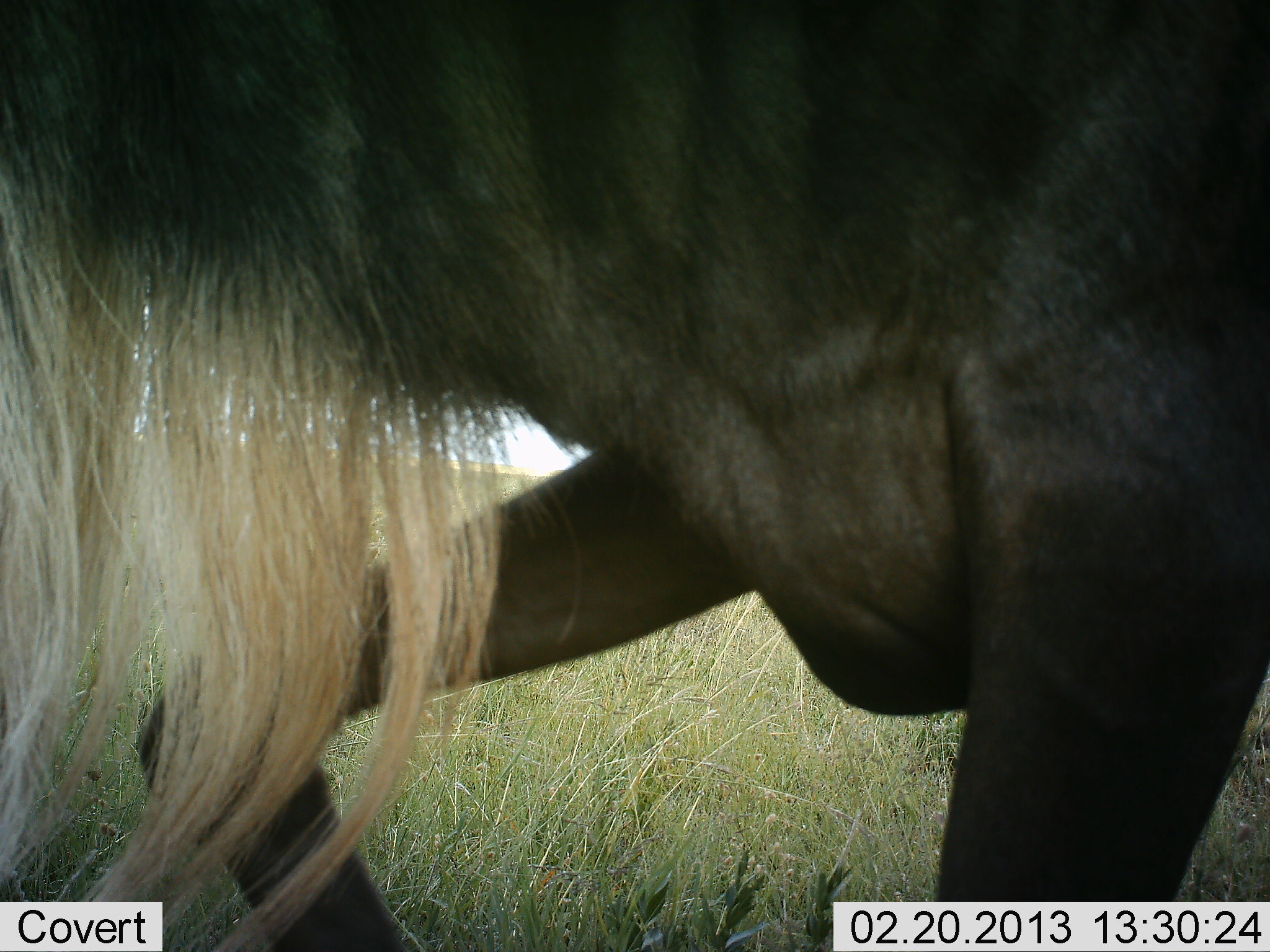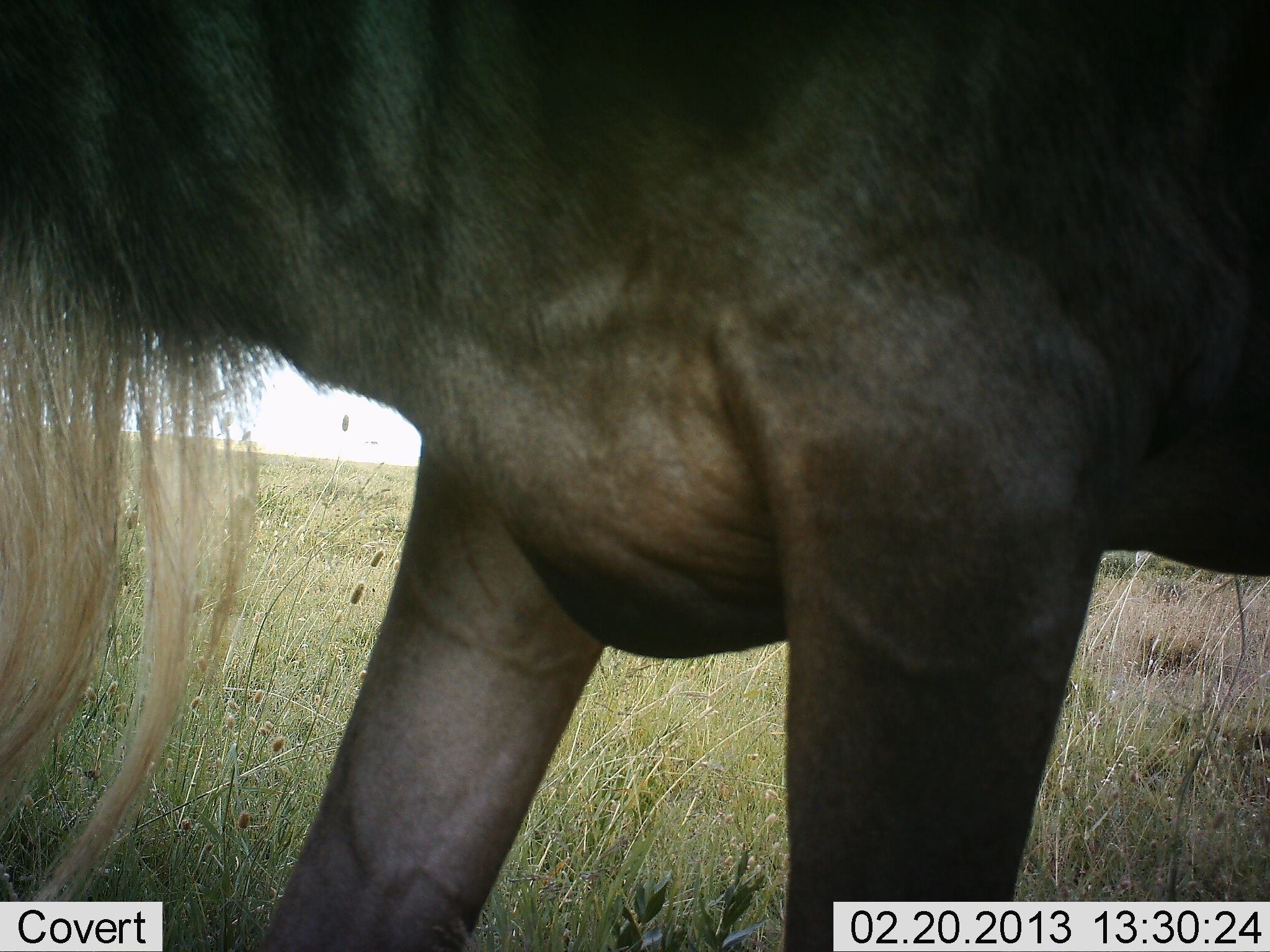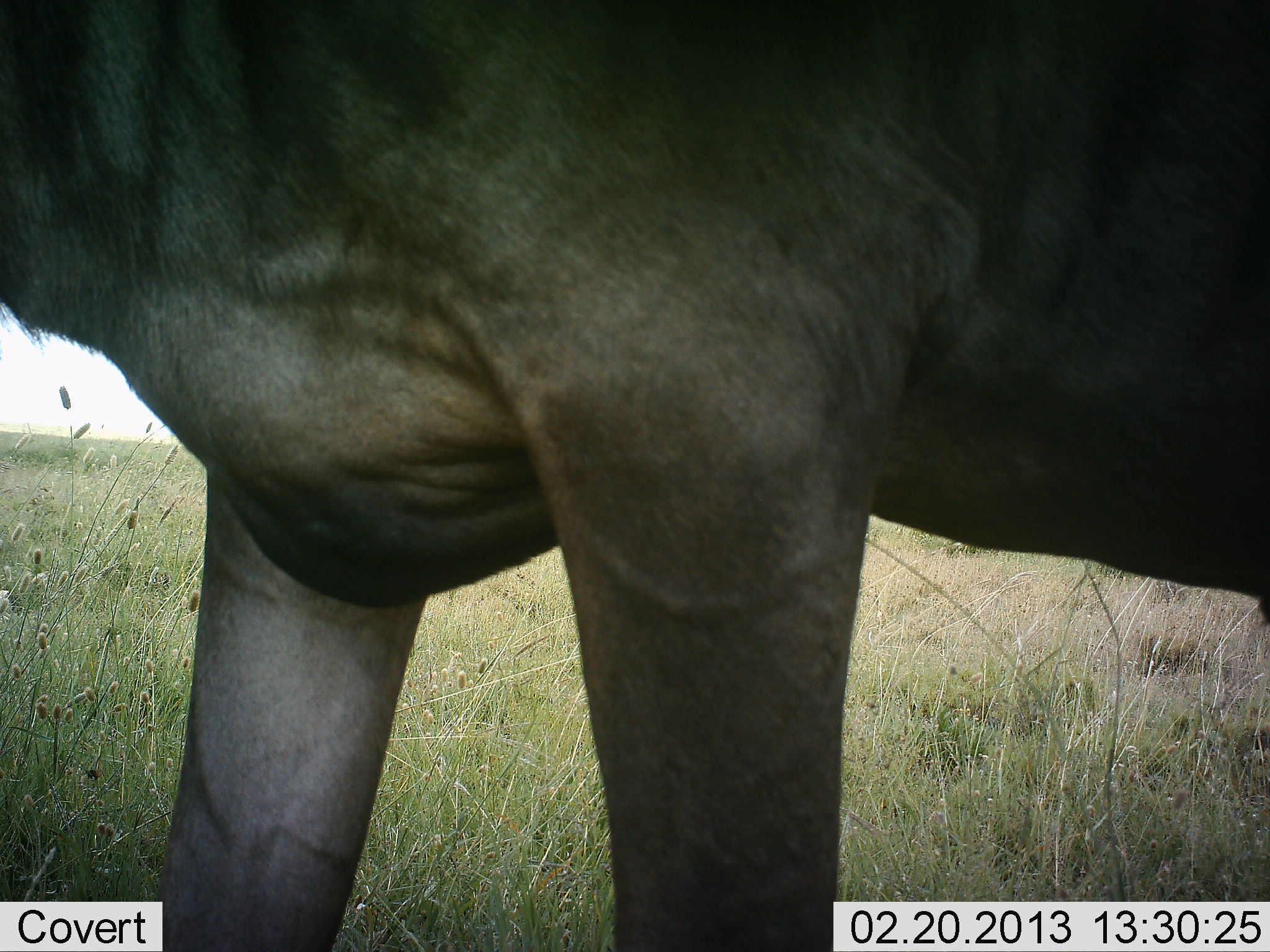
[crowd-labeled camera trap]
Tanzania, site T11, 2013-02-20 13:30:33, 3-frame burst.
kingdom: Animalia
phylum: Chordata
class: Mammalia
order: Artiodactyla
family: Bovidae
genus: Connochaetes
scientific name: Connochaetes taurinus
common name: blue wildebeest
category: wildebeest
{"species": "wildebeest (blue wildebeest) (Connochaetes taurinus)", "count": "1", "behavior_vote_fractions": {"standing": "43%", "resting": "0%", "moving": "57%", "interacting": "0%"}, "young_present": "0%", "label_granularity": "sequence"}